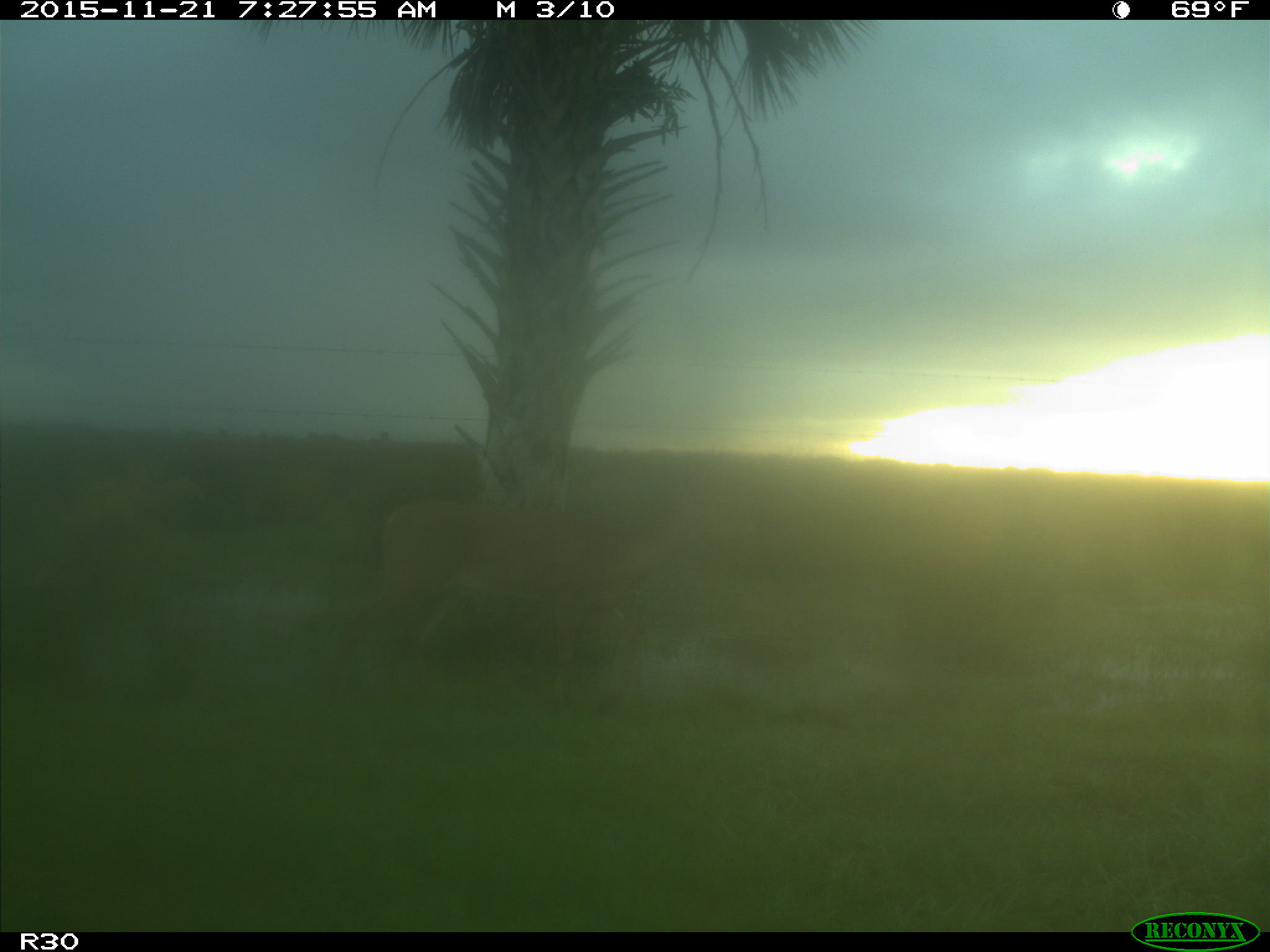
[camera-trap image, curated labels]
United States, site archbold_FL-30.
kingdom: Animalia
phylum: Chordata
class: Mammalia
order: Artiodactyla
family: Cervidae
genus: Odocoileus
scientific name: Odocoileus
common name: deer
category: unidentified deer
Unidentified deer (deer) (Odocoileus).